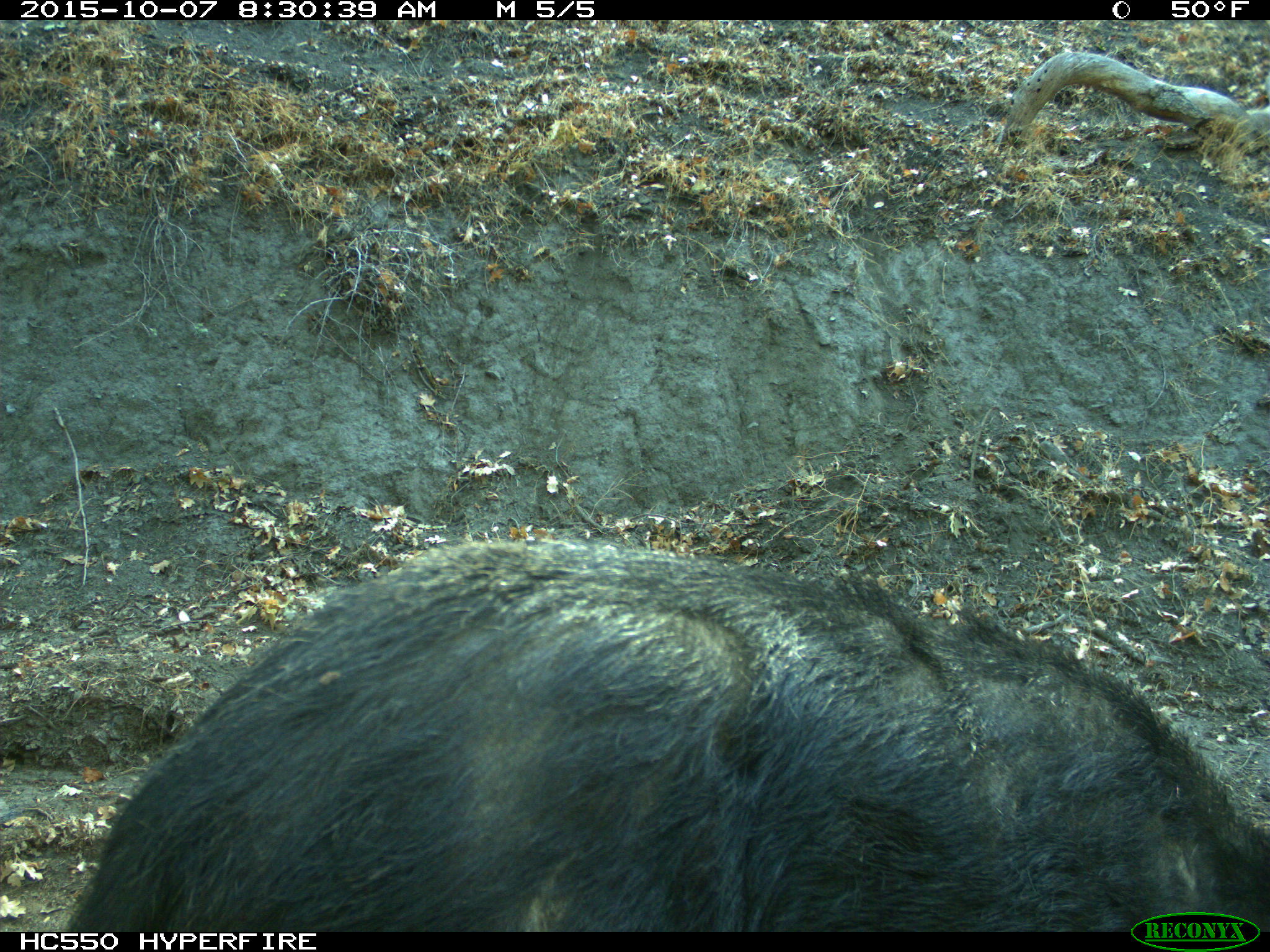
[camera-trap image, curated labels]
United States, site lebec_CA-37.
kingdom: Animalia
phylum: Chordata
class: Mammalia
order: Artiodactyla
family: Suidae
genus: Sus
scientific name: Sus scrofa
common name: wild boar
Sus scrofa (wild boar).